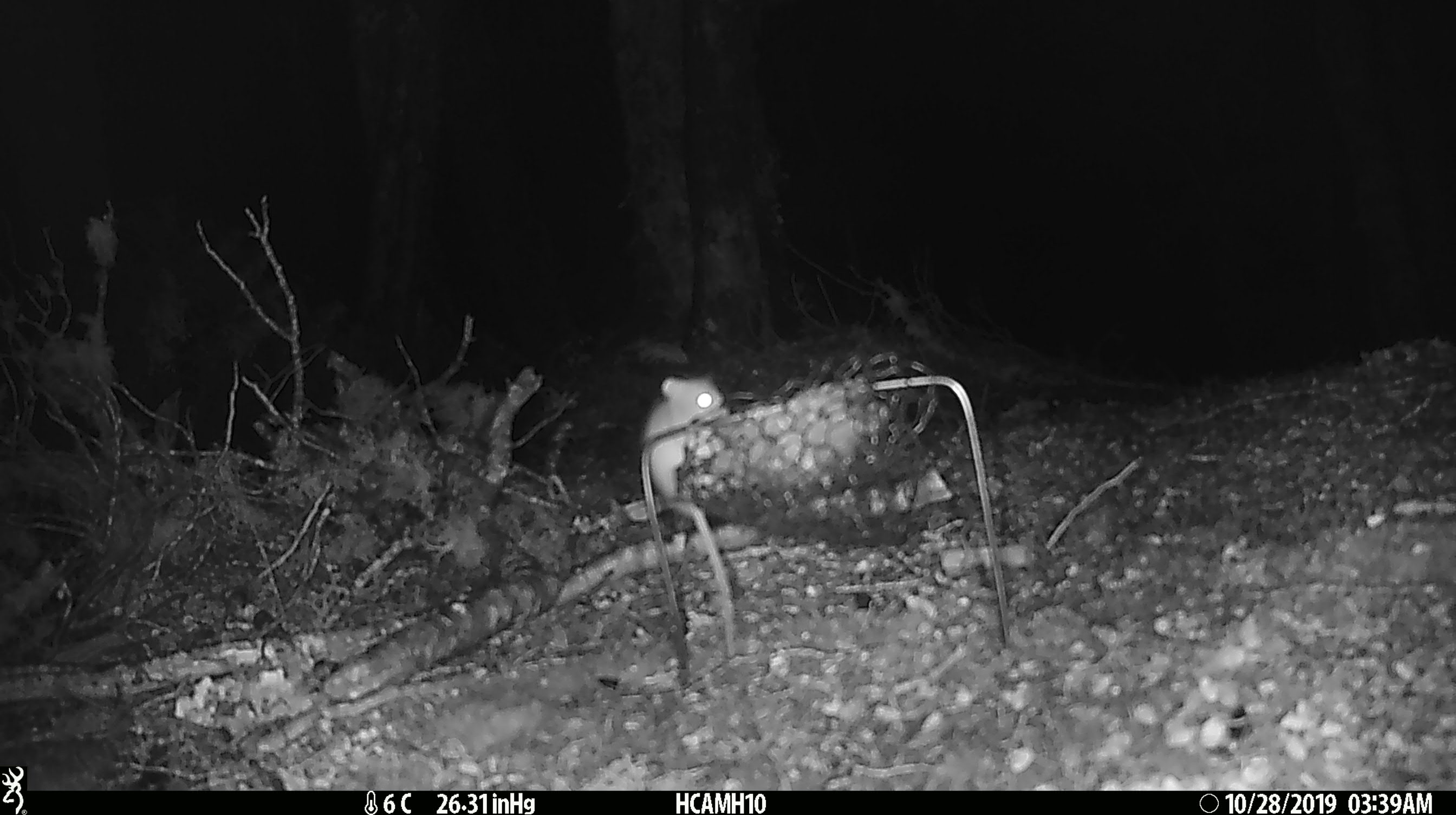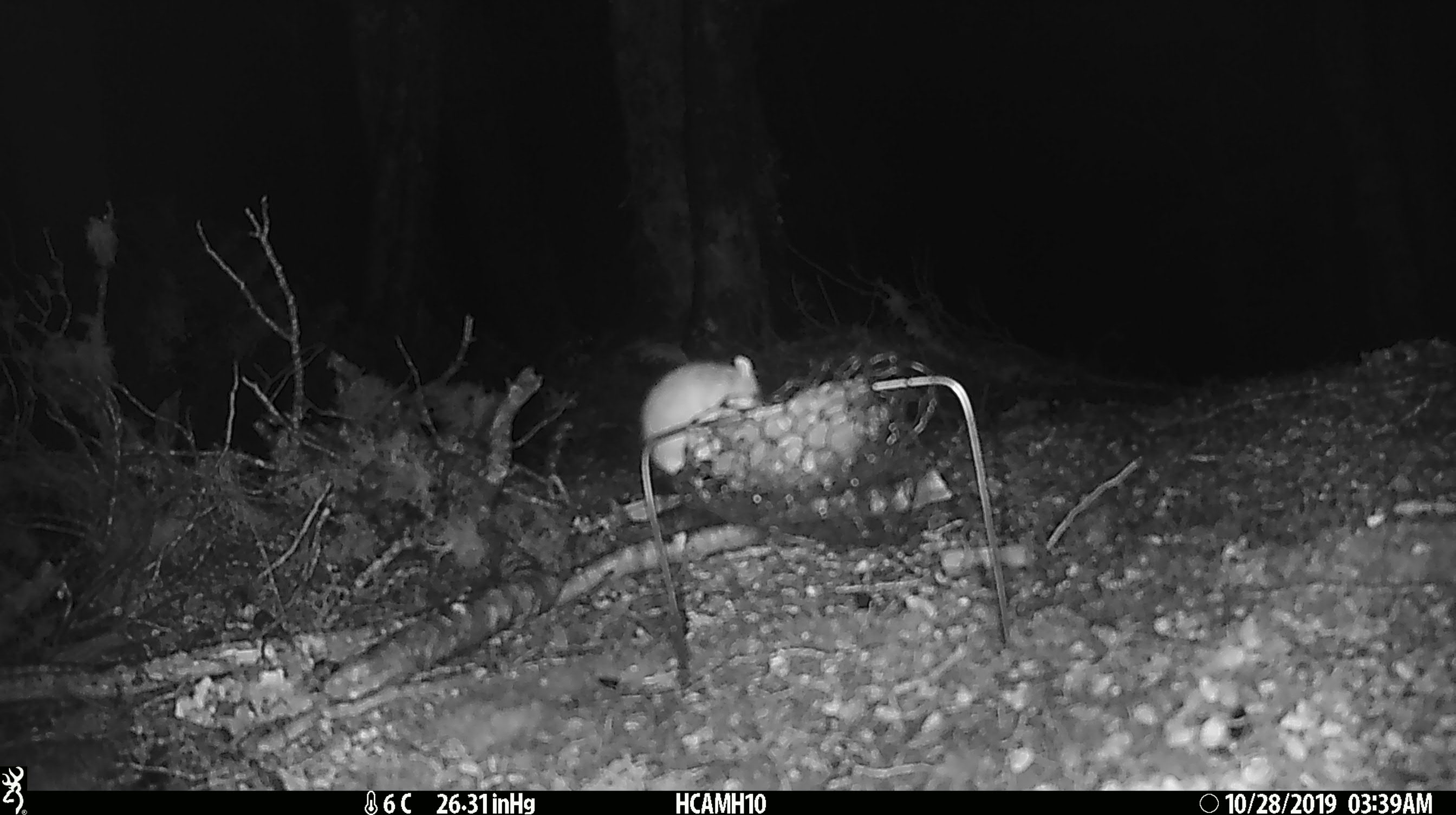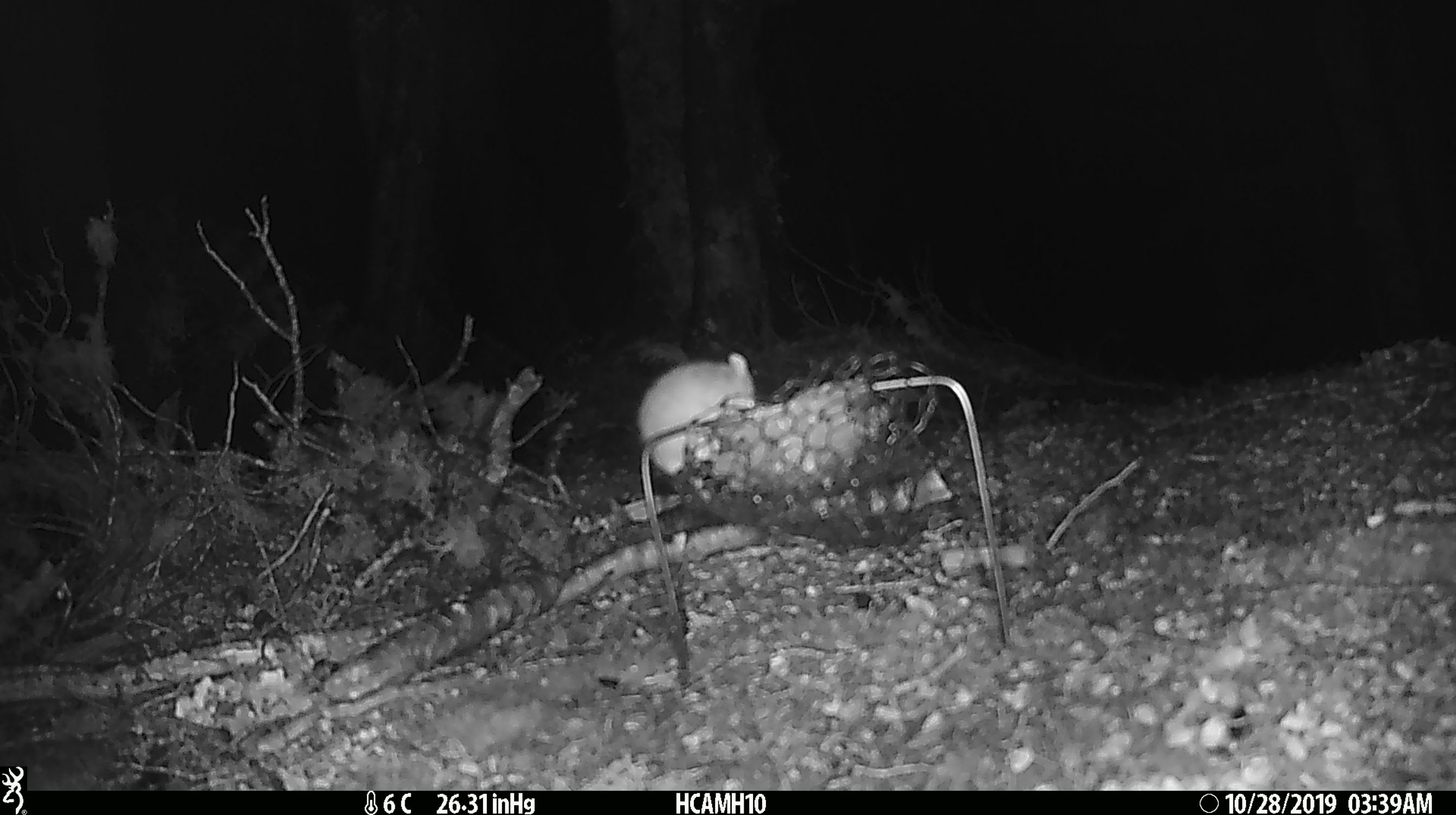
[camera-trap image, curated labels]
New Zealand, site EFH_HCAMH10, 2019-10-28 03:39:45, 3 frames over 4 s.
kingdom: Animalia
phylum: Chordata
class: Mammalia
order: Rodentia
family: Muridae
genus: Mus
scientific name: Mus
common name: mouse